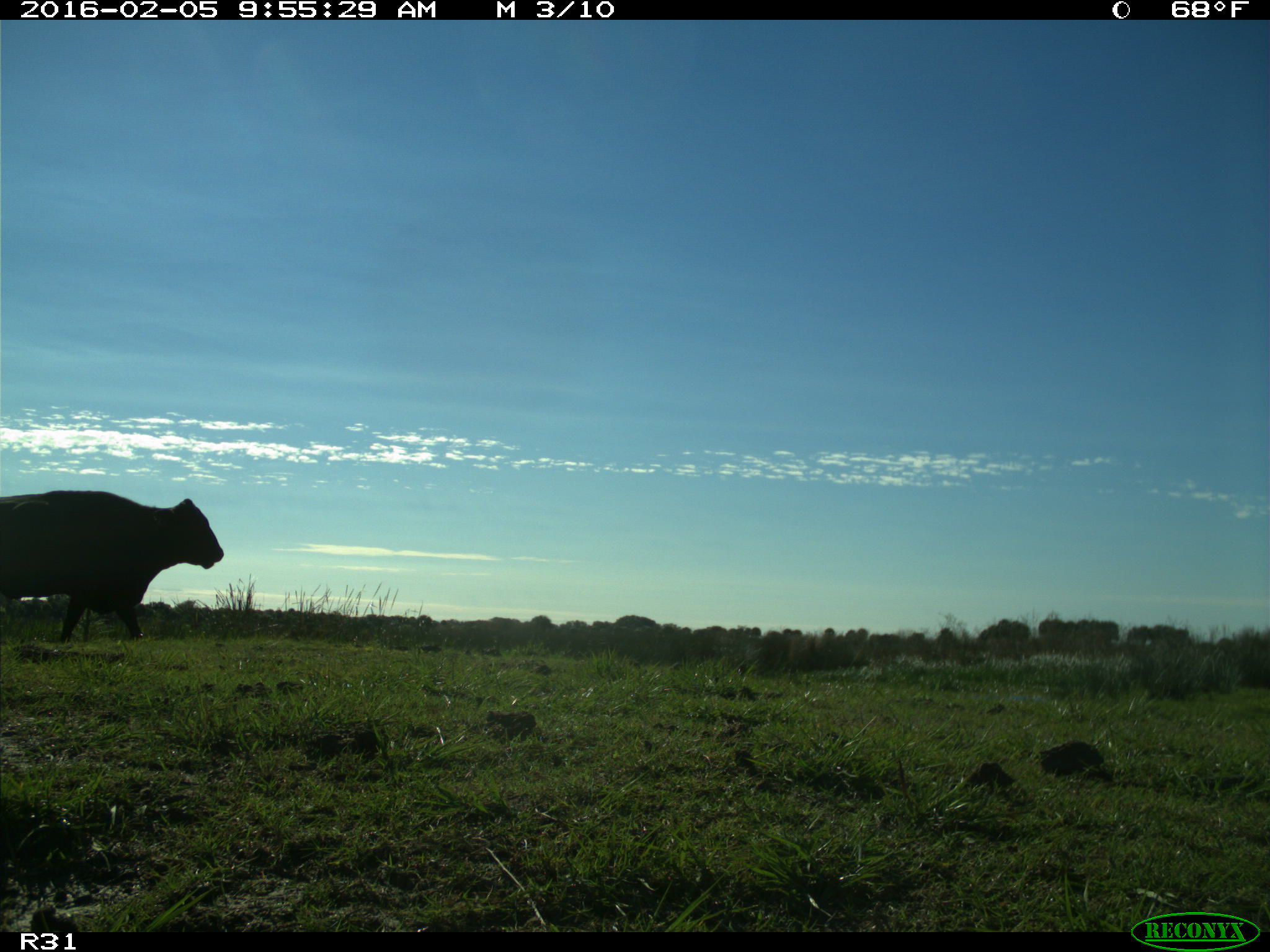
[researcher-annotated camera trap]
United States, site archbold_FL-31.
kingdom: Animalia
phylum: Chordata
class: Mammalia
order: Artiodactyla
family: Bovidae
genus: Bos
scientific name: Bos taurus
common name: domestic cow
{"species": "Bos taurus (domestic cow)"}